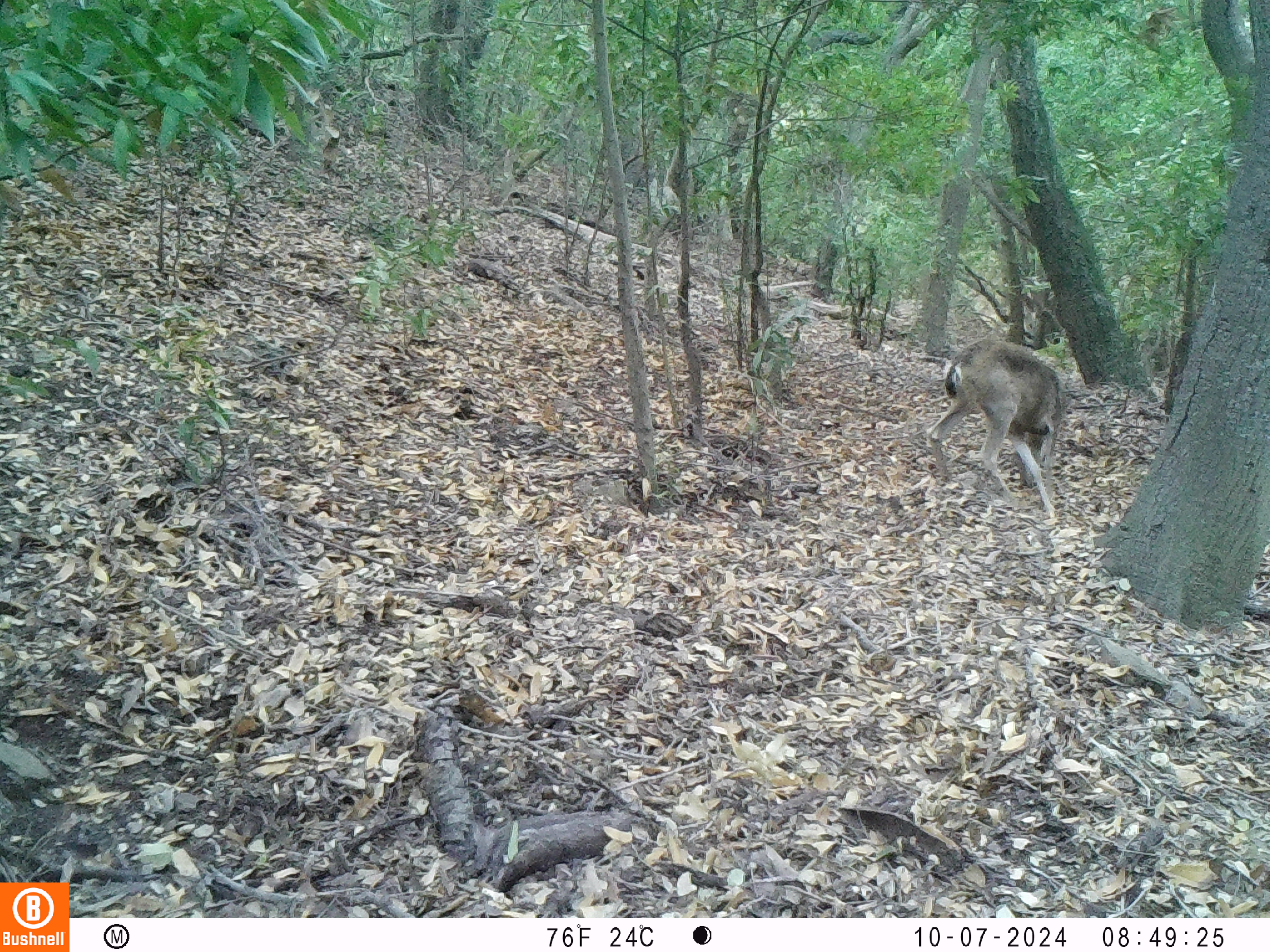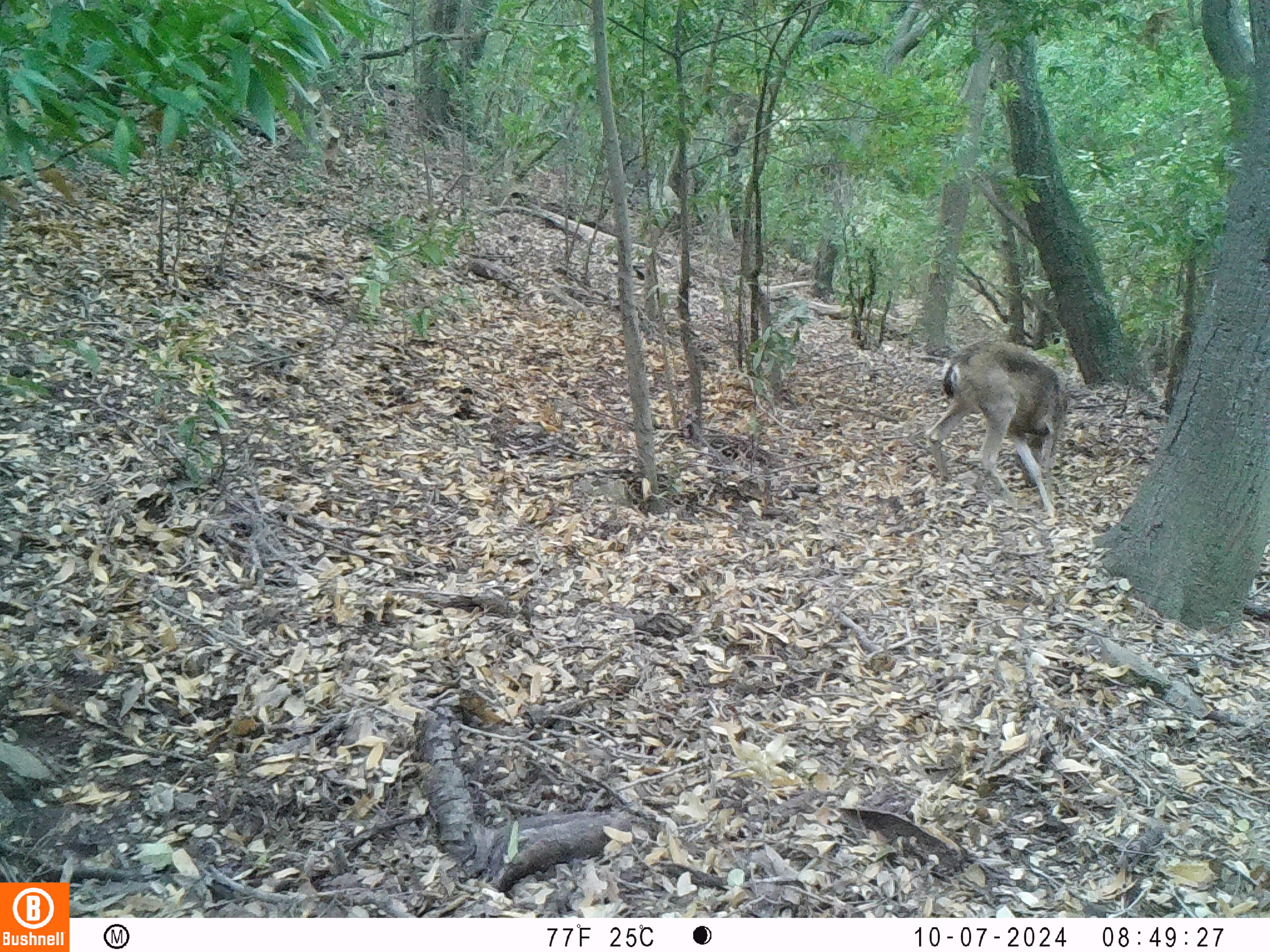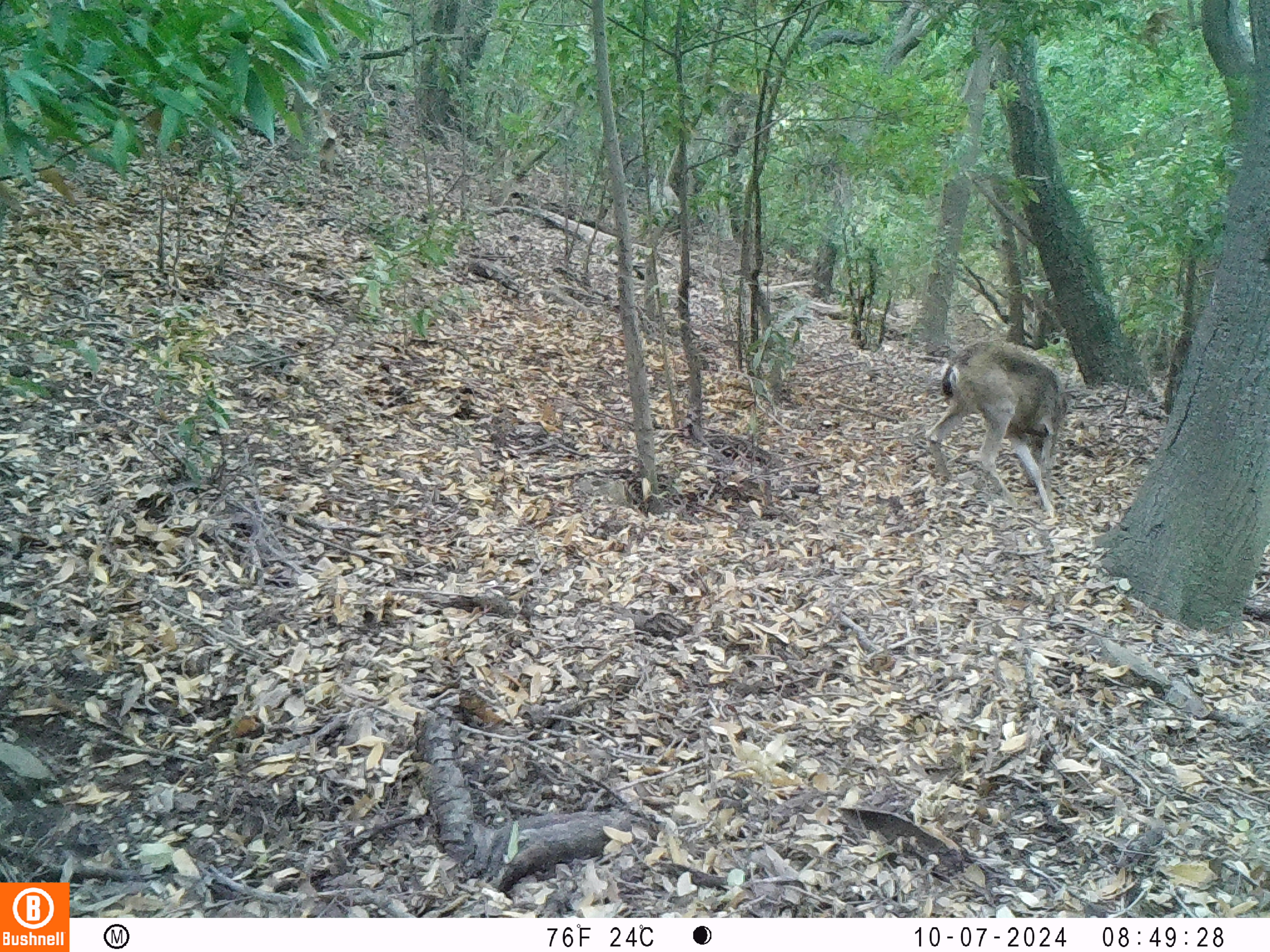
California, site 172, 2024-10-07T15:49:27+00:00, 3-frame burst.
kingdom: Animalia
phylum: Chordata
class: Mammalia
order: Artiodactyla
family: Cervidae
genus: Odocoileus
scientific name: Odocoileus hemionus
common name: mule deer